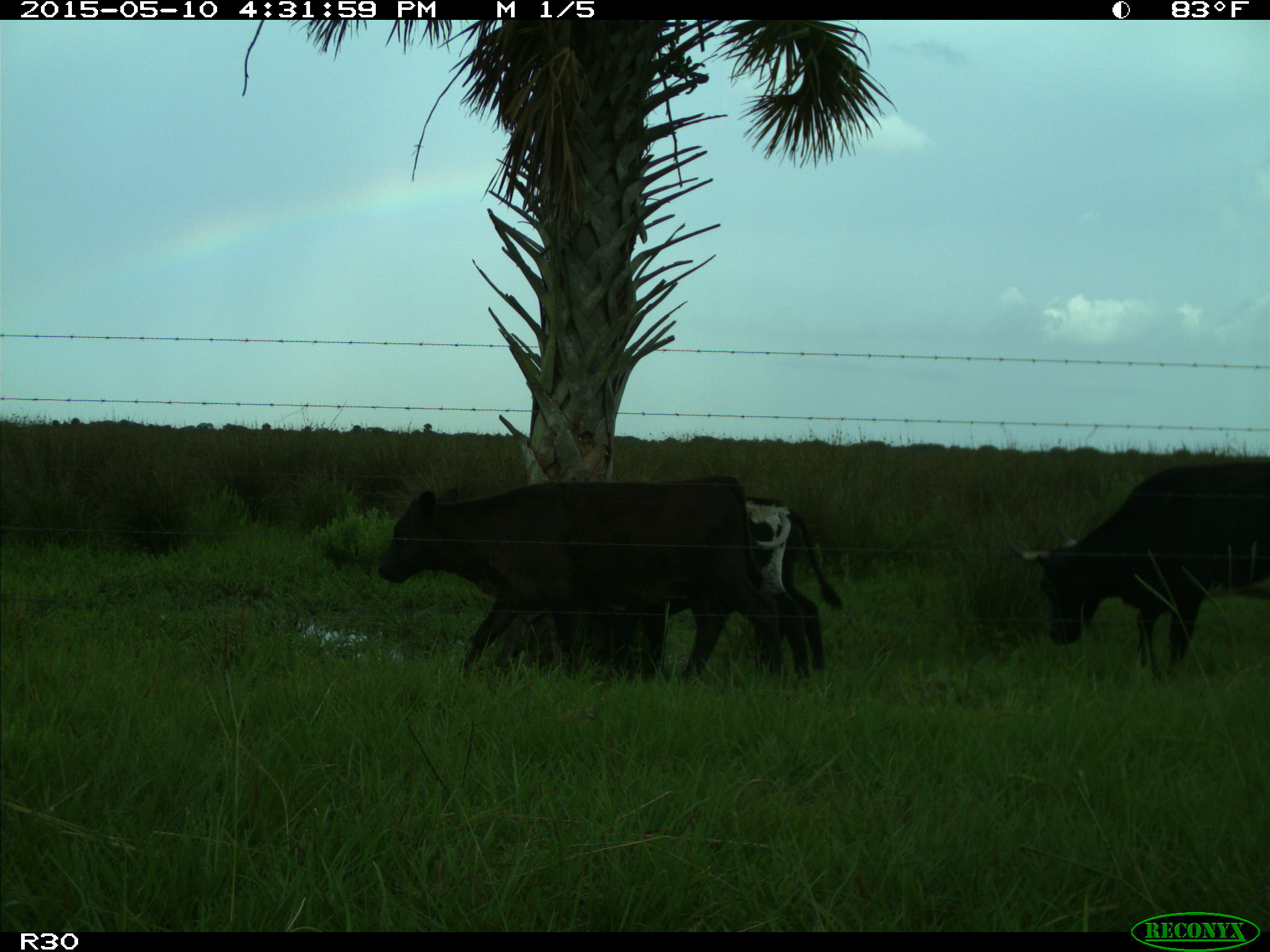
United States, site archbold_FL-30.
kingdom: Animalia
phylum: Chordata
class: Mammalia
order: Artiodactyla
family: Bovidae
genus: Bos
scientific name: Bos taurus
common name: domestic cow